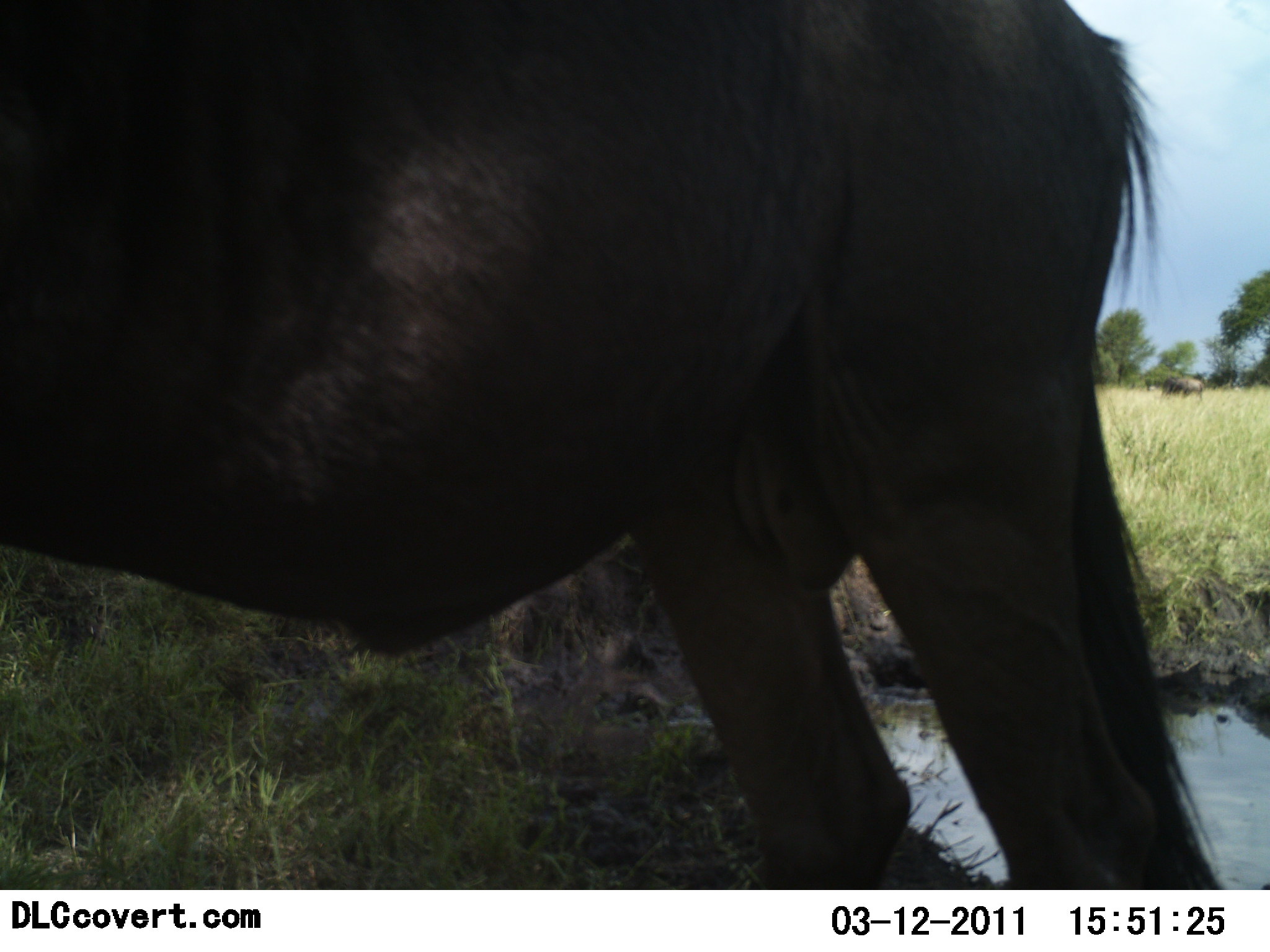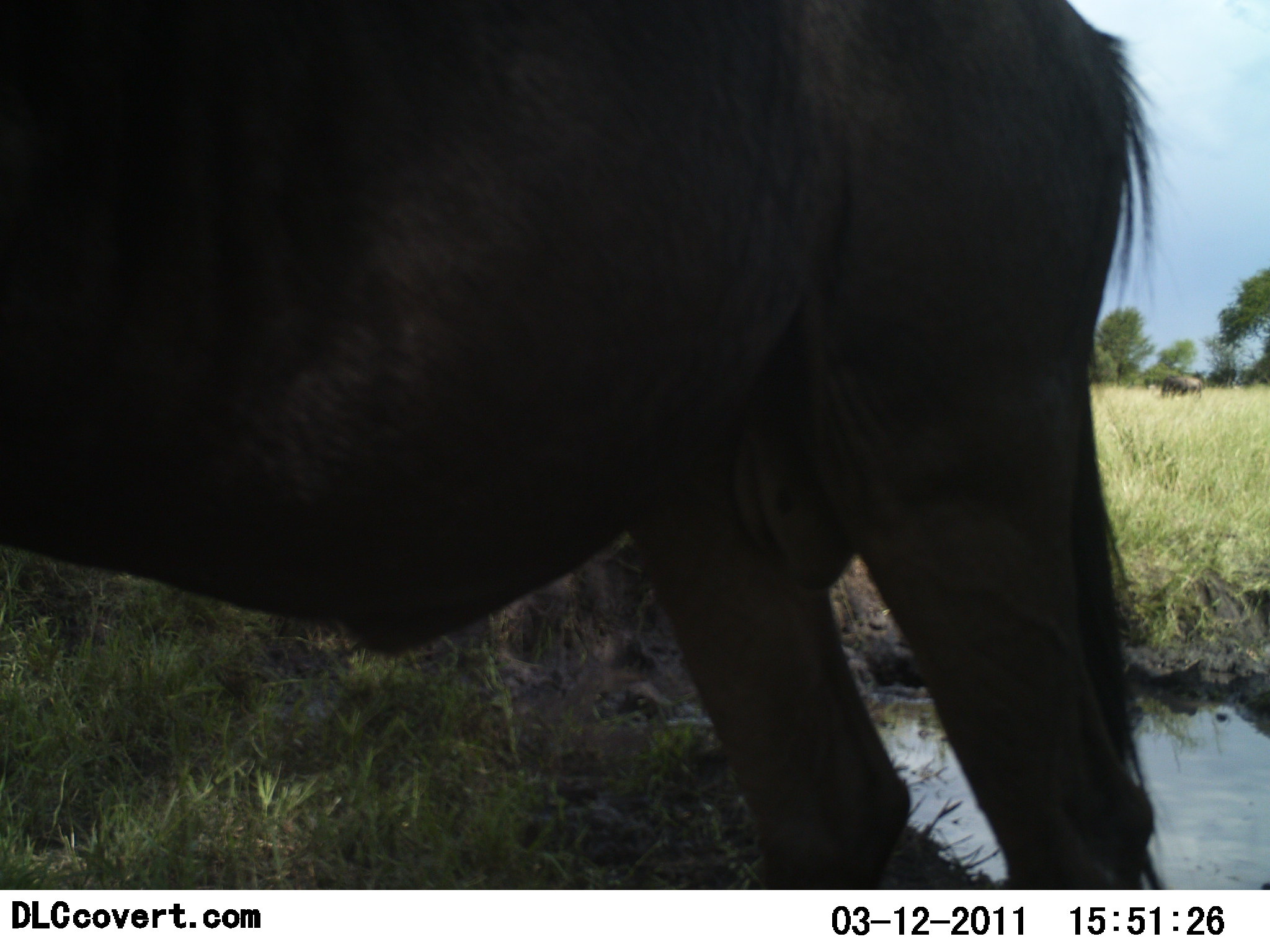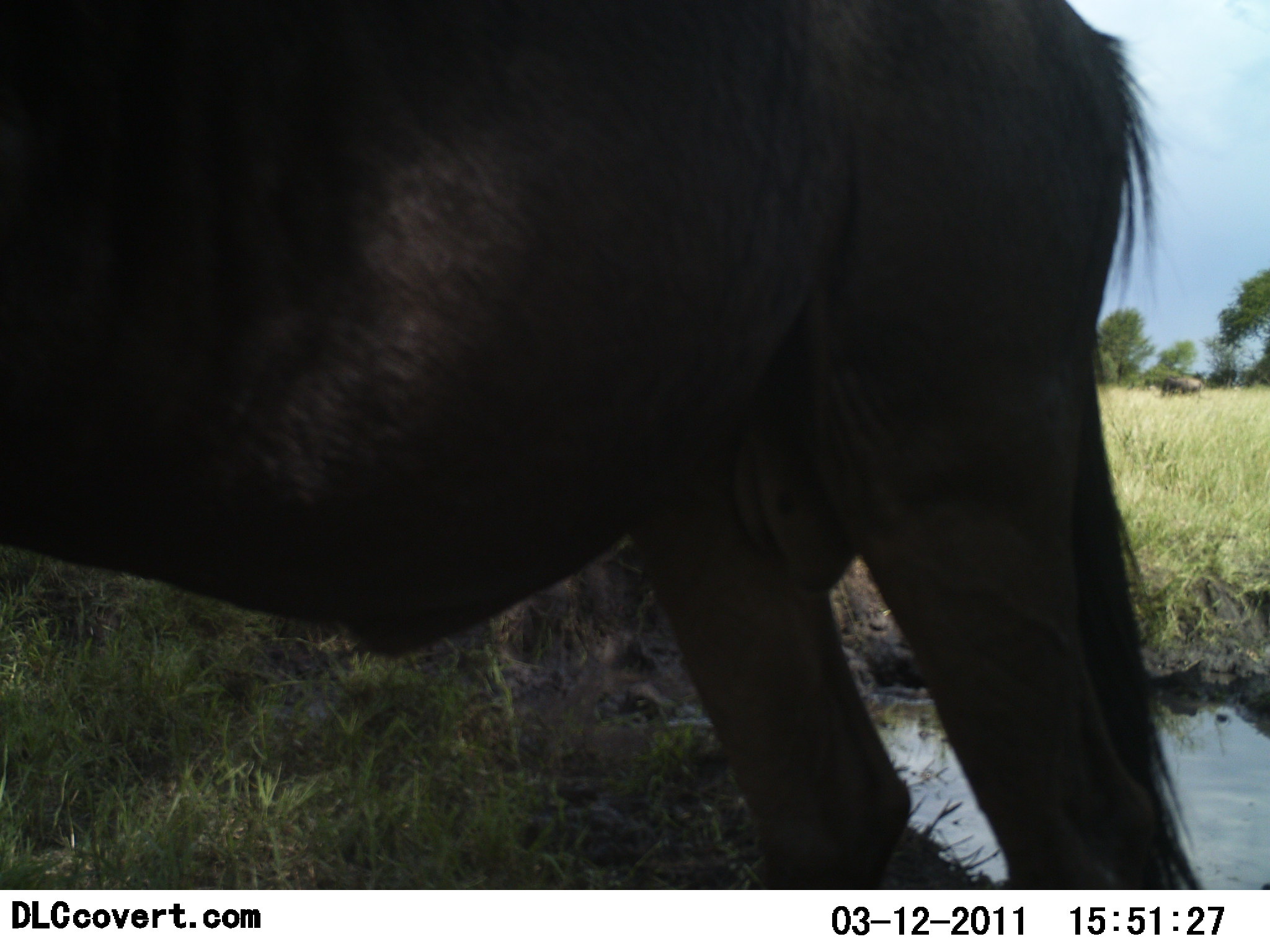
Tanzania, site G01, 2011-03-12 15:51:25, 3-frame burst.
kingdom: Animalia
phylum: Chordata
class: Mammalia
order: Artiodactyla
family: Bovidae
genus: Connochaetes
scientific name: Connochaetes taurinus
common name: blue wildebeest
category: wildebeest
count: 1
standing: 100%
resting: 0%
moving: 0%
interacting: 0%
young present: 0%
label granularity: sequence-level